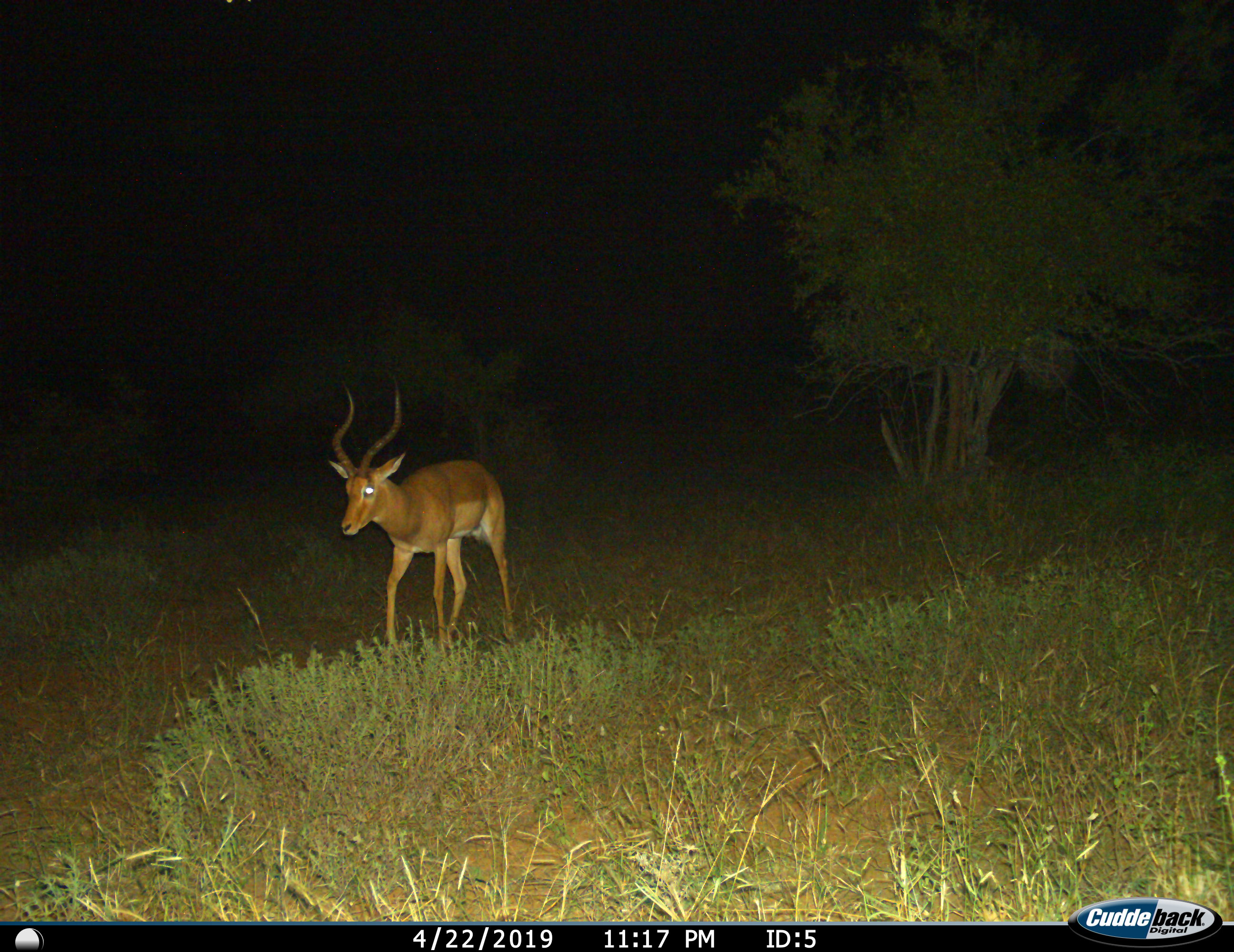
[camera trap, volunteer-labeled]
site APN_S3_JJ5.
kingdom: Animalia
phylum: Chordata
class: Mammalia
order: Artiodactyla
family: Bovidae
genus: Aepyceros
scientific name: Aepyceros melampus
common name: impala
Impala (Aepyceros melampus), count 1. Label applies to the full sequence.